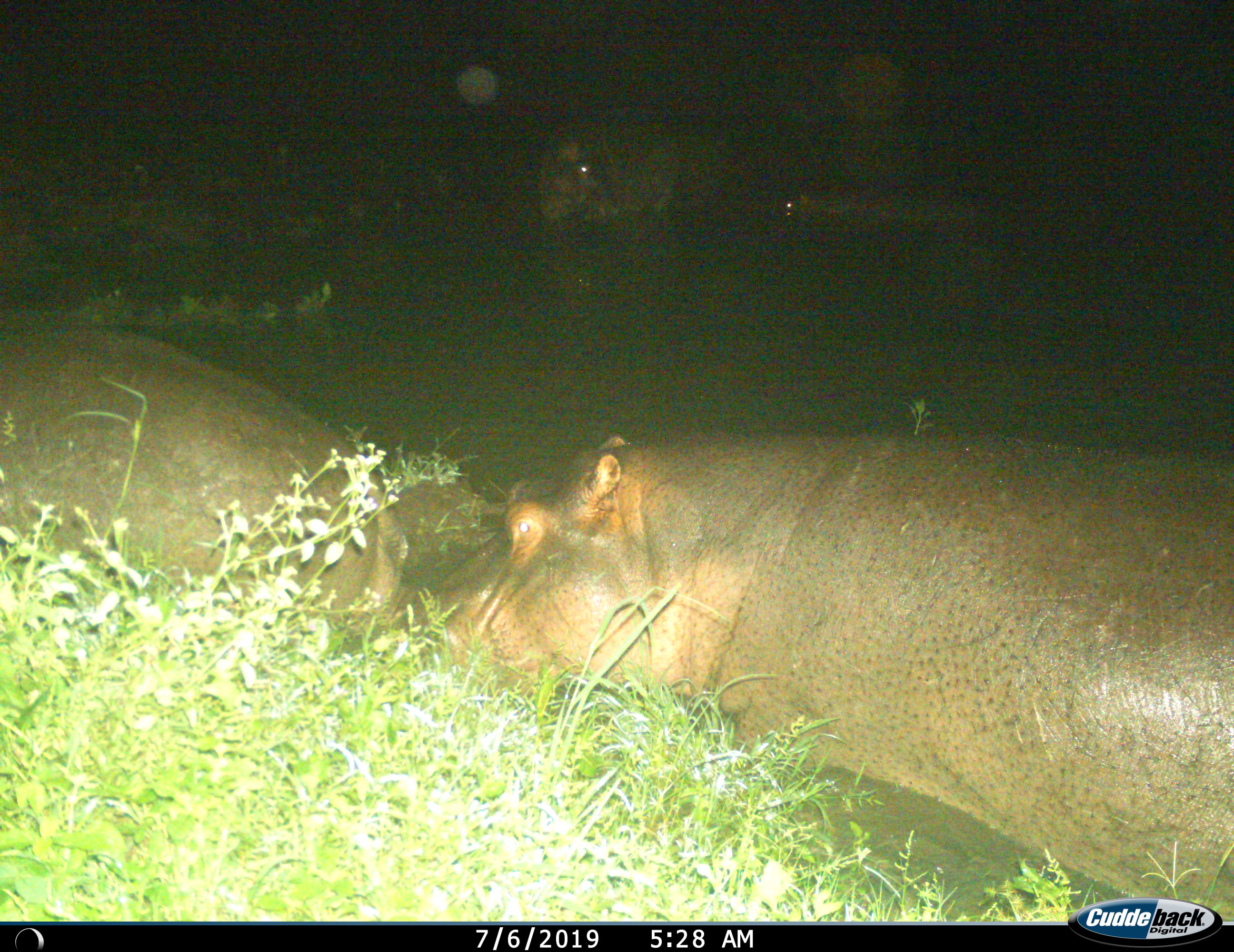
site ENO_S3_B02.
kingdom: Animalia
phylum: Chordata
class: Mammalia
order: Artiodactyla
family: Hippopotamidae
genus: Hippopotamus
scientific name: Hippopotamus amphibius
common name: hippopotamus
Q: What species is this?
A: Hippopotamus (Hippopotamus amphibius).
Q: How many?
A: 4.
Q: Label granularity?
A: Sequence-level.